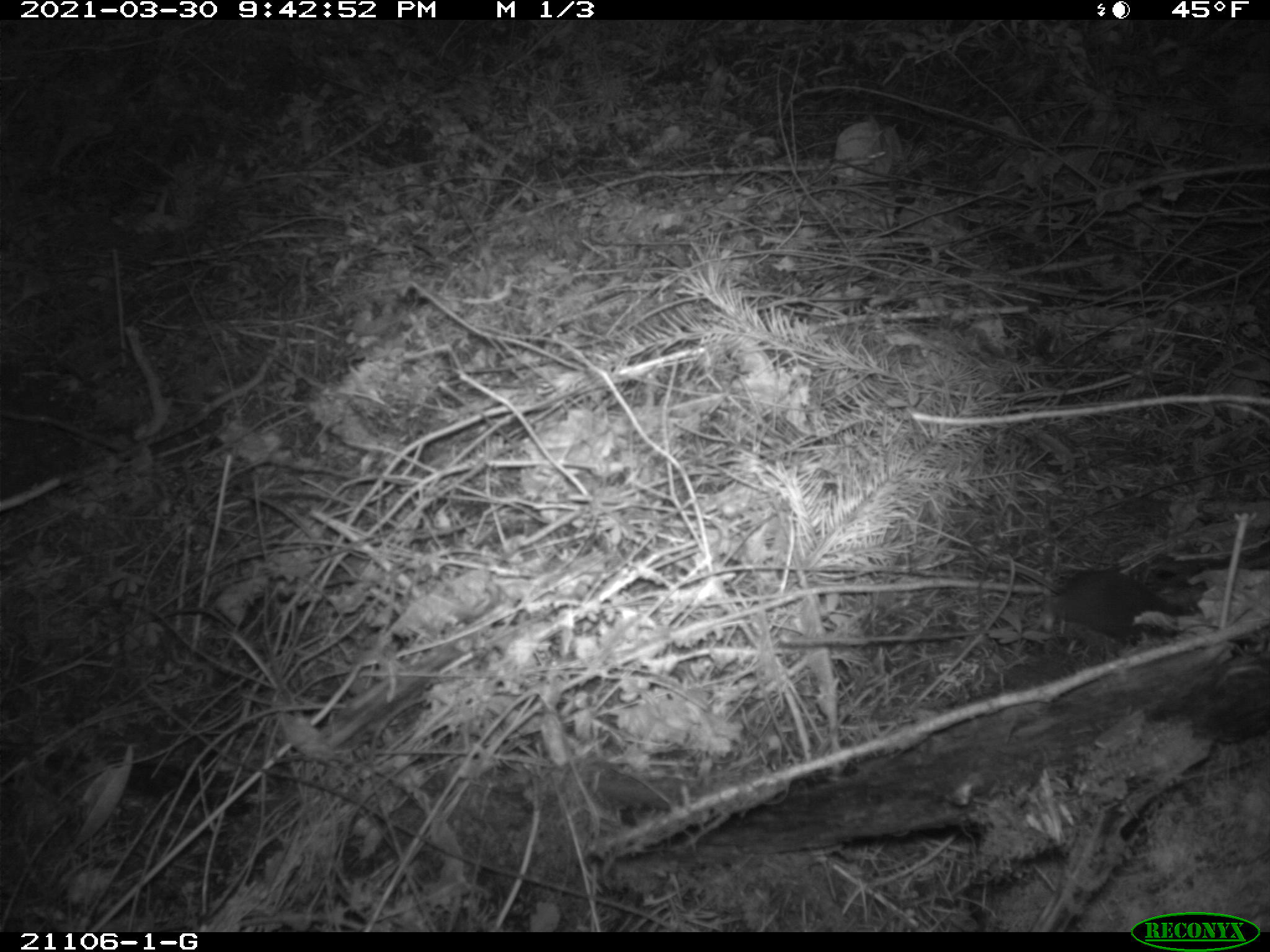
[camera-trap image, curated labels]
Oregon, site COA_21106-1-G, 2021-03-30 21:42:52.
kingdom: Animalia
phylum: Chordata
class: Mammalia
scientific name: Mammalia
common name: small mammal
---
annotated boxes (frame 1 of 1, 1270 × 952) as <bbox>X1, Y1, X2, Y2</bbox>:
small mammal: <bbox>912, 498, 1252, 692</bbox>